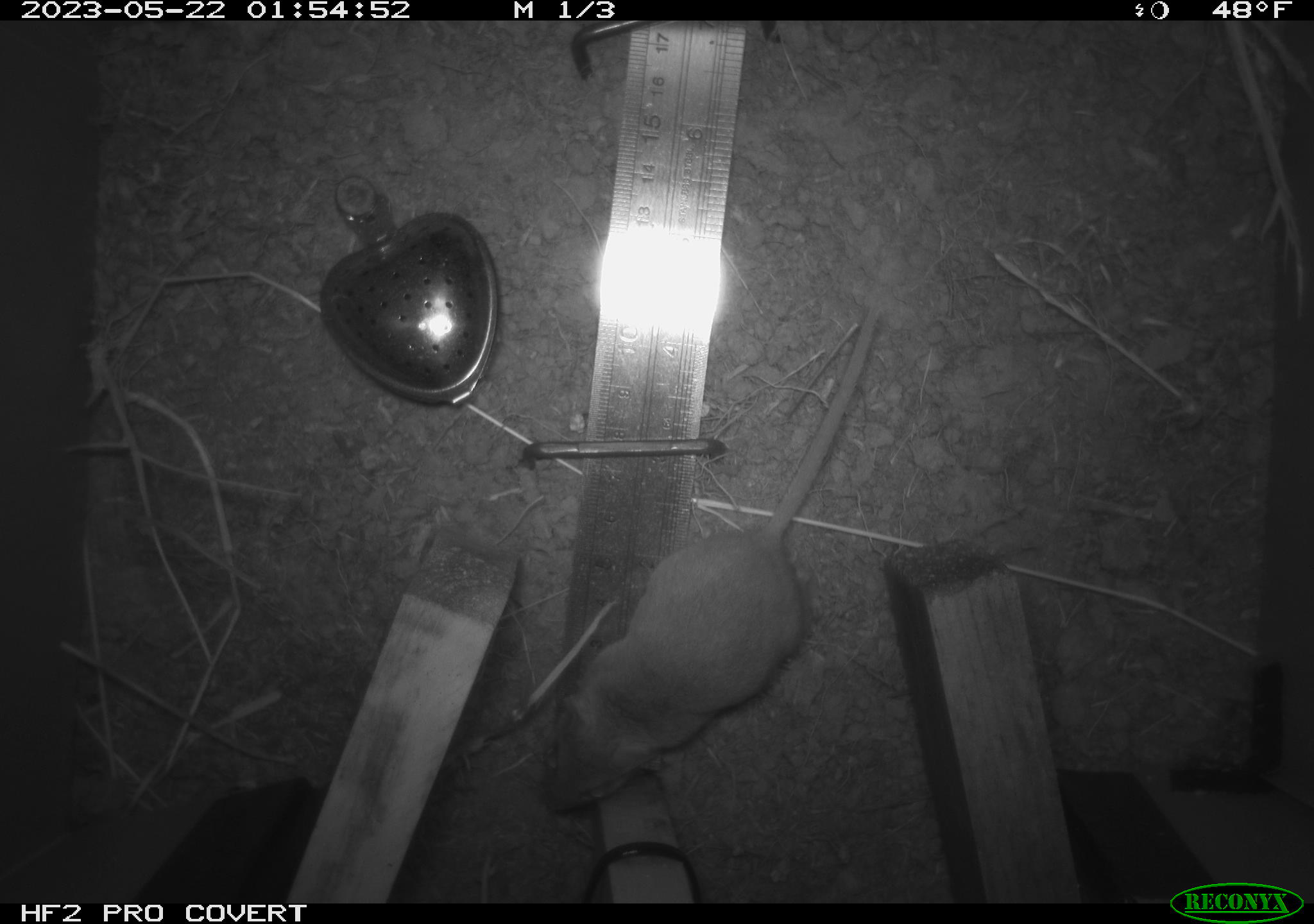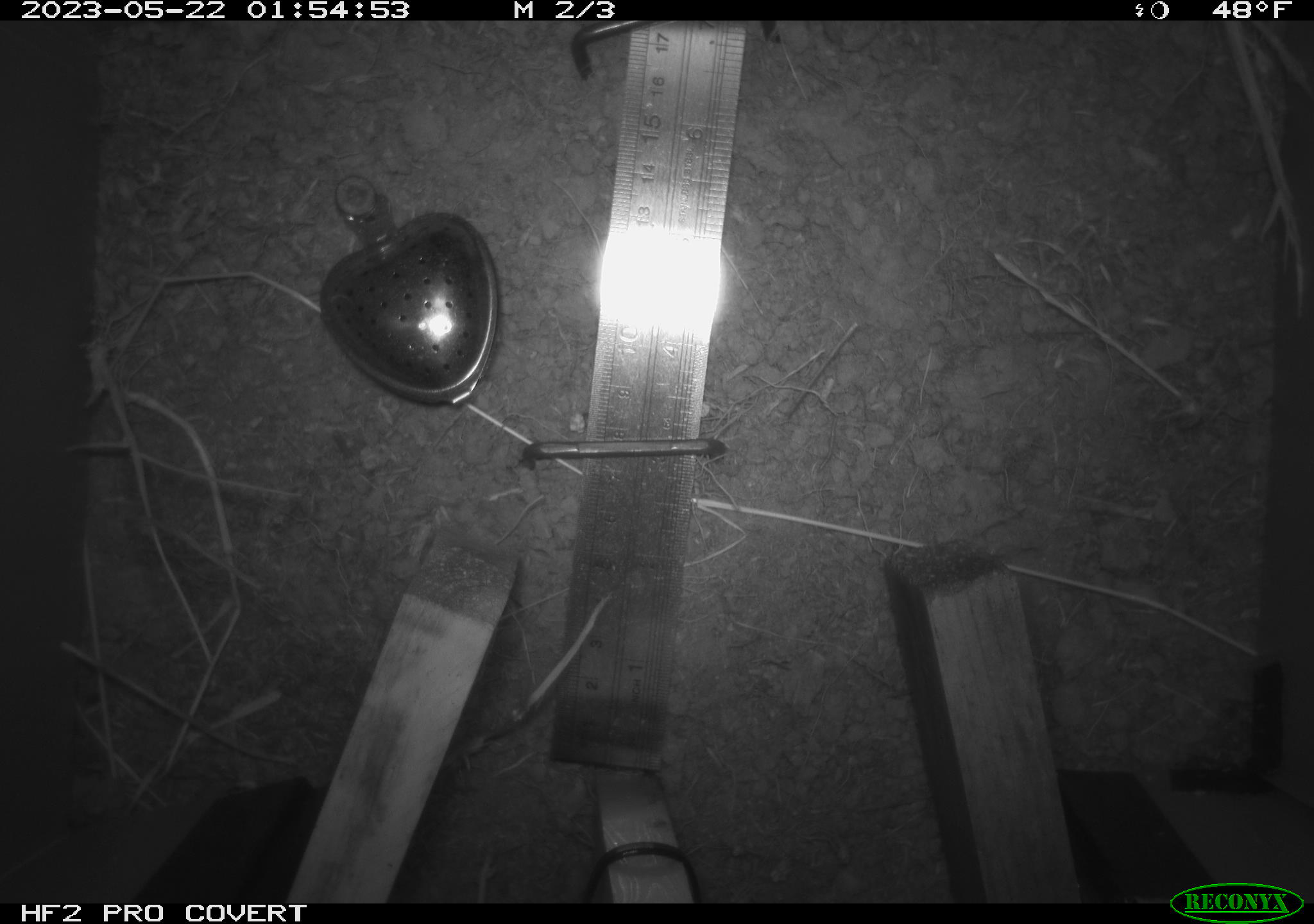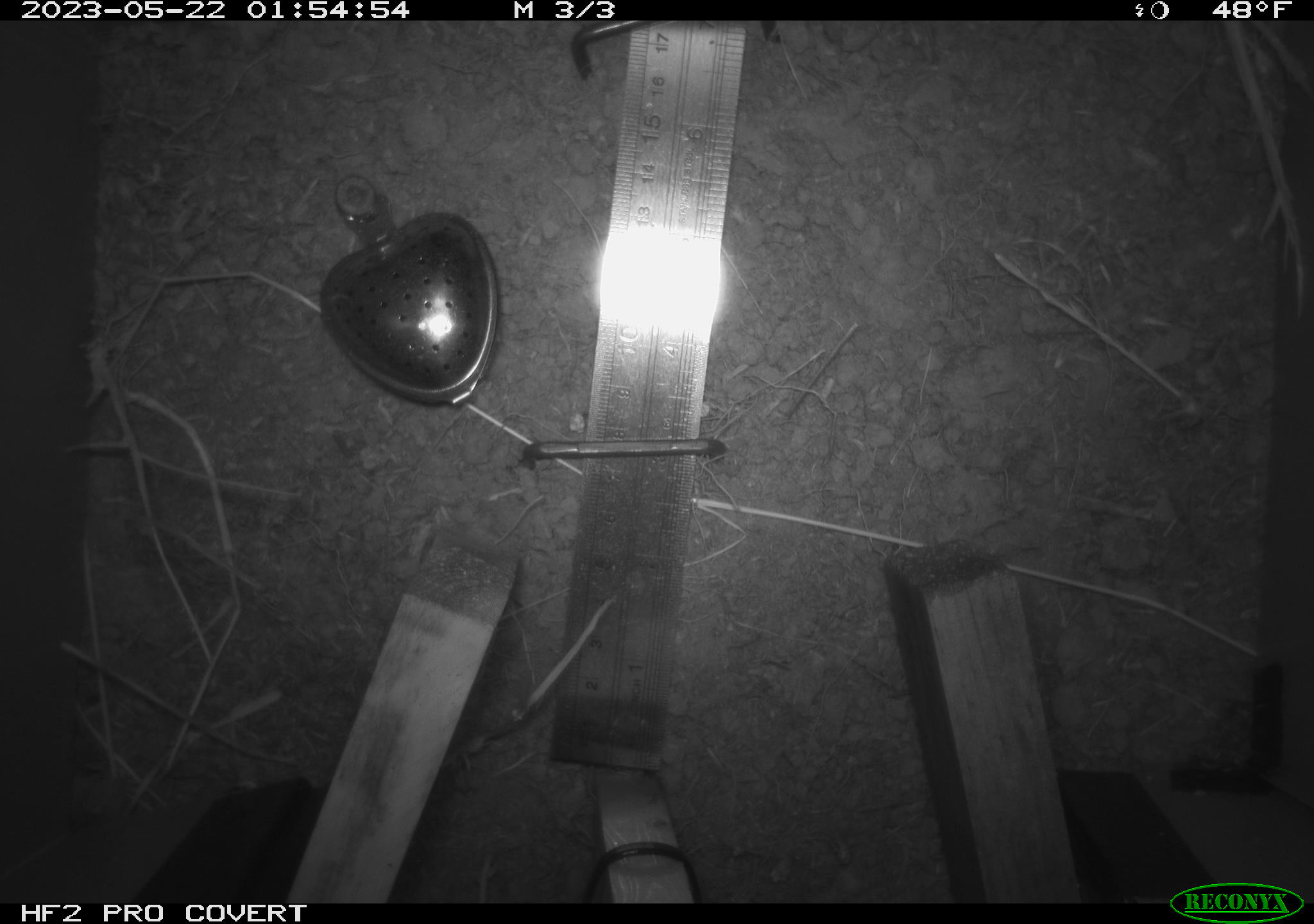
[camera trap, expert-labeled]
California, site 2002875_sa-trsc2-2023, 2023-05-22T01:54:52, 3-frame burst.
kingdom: Animalia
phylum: Chordata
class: Mammalia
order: Rodentia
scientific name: Rodentia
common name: mouse species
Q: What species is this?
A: Mouse species (Rodentia).